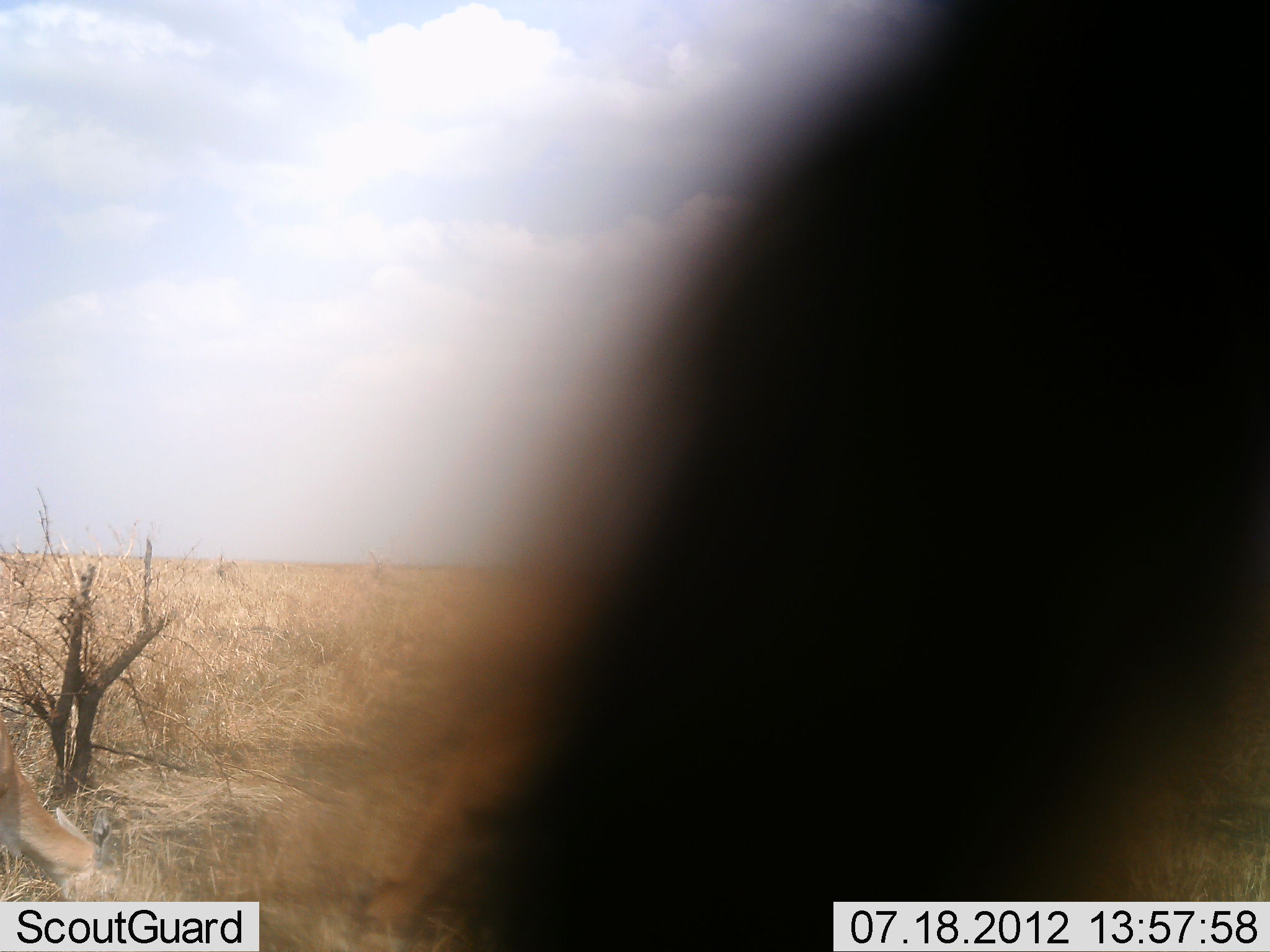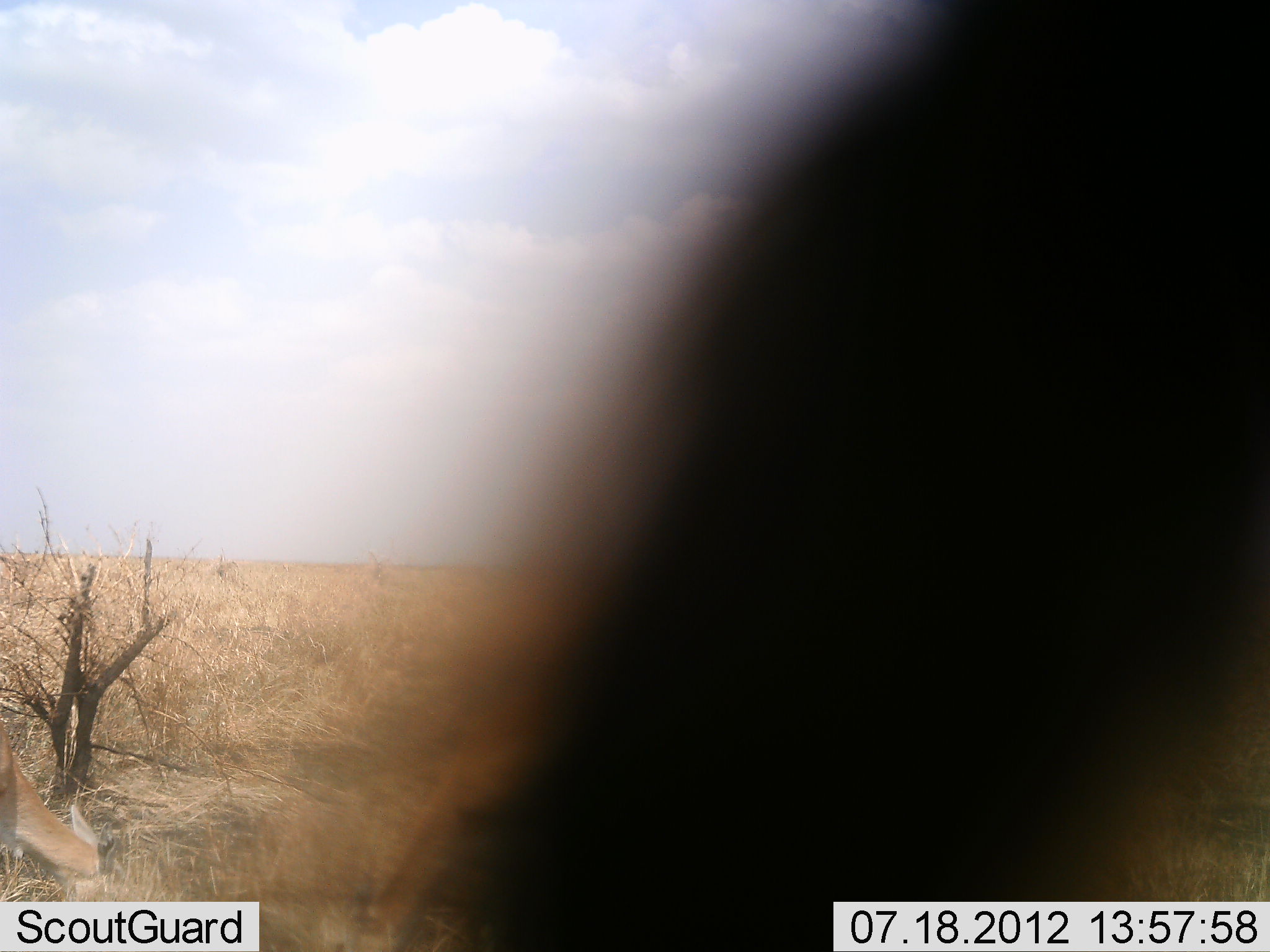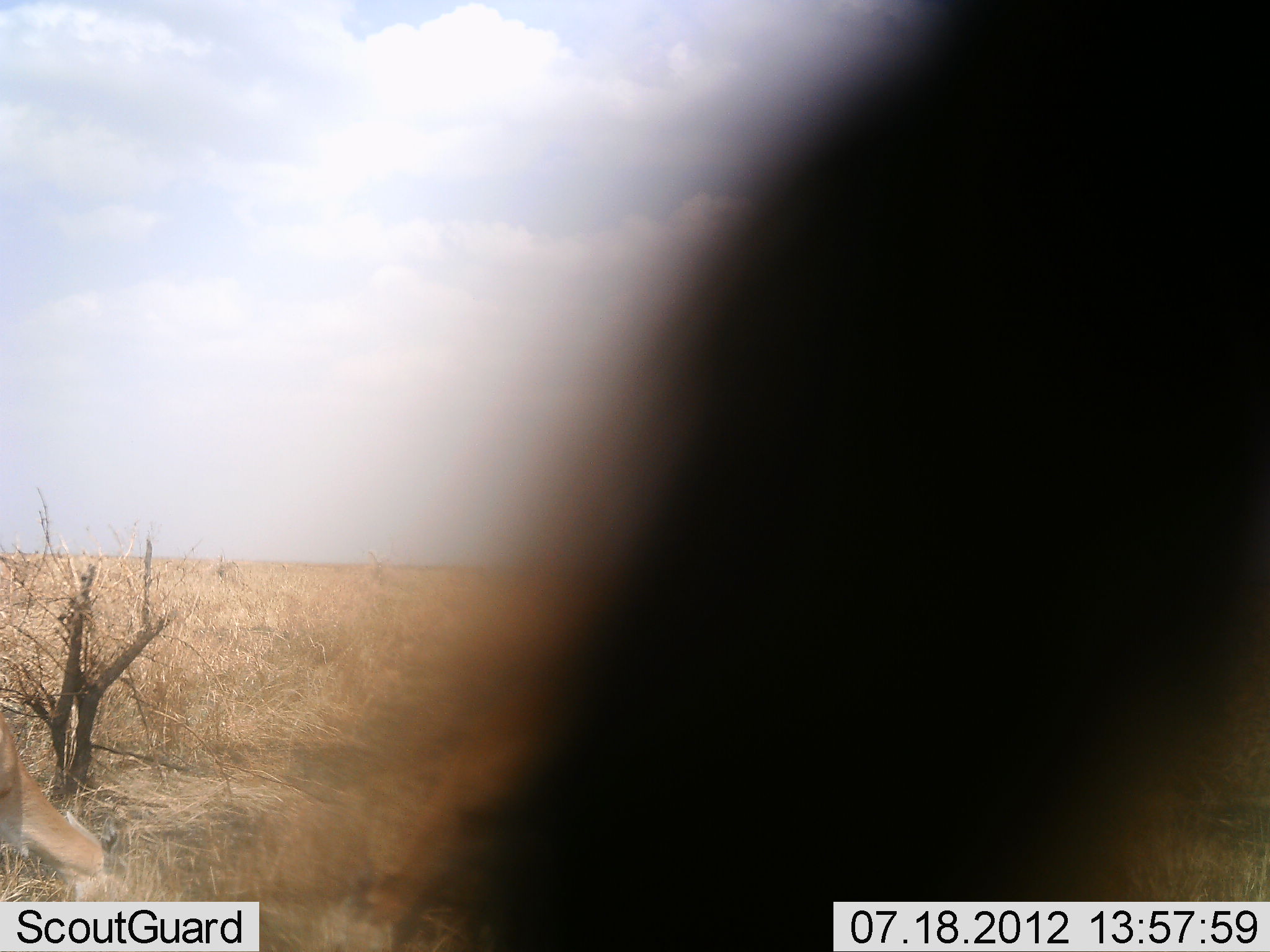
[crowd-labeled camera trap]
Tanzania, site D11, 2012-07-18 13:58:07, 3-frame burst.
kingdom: Animalia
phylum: Chordata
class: Mammalia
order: Artiodactyla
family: Bovidae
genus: Eudorcas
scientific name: Eudorcas thomsonii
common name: thomson's gazelle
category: gazellethomsons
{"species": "gazellethomsons (thomson's gazelle) (Eudorcas thomsonii)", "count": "2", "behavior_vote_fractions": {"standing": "40%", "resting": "0%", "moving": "0%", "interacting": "0%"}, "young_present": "0%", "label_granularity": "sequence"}